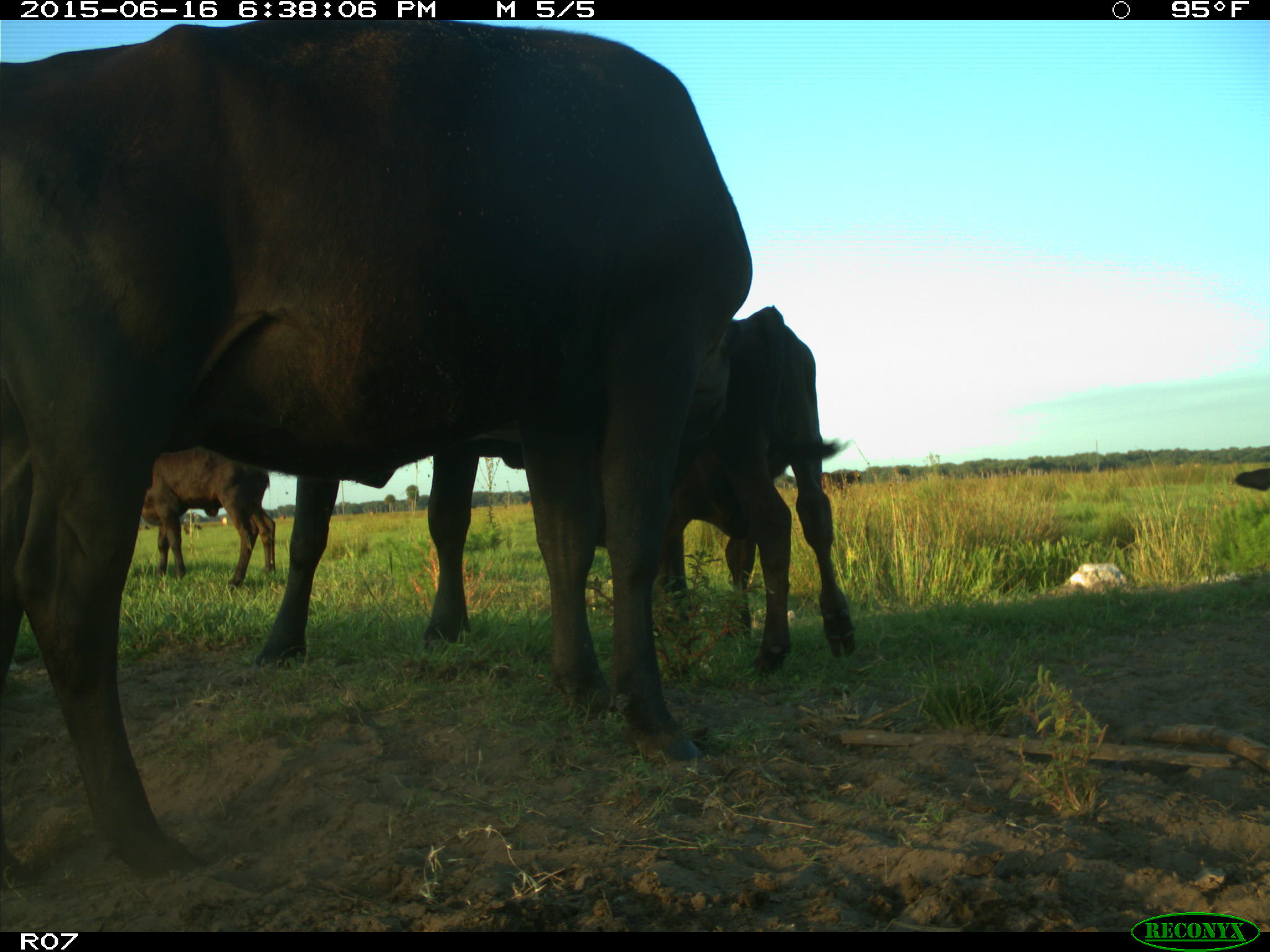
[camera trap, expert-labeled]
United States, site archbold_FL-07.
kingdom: Animalia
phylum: Chordata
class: Mammalia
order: Artiodactyla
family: Bovidae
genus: Bos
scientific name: Bos taurus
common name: domestic cow